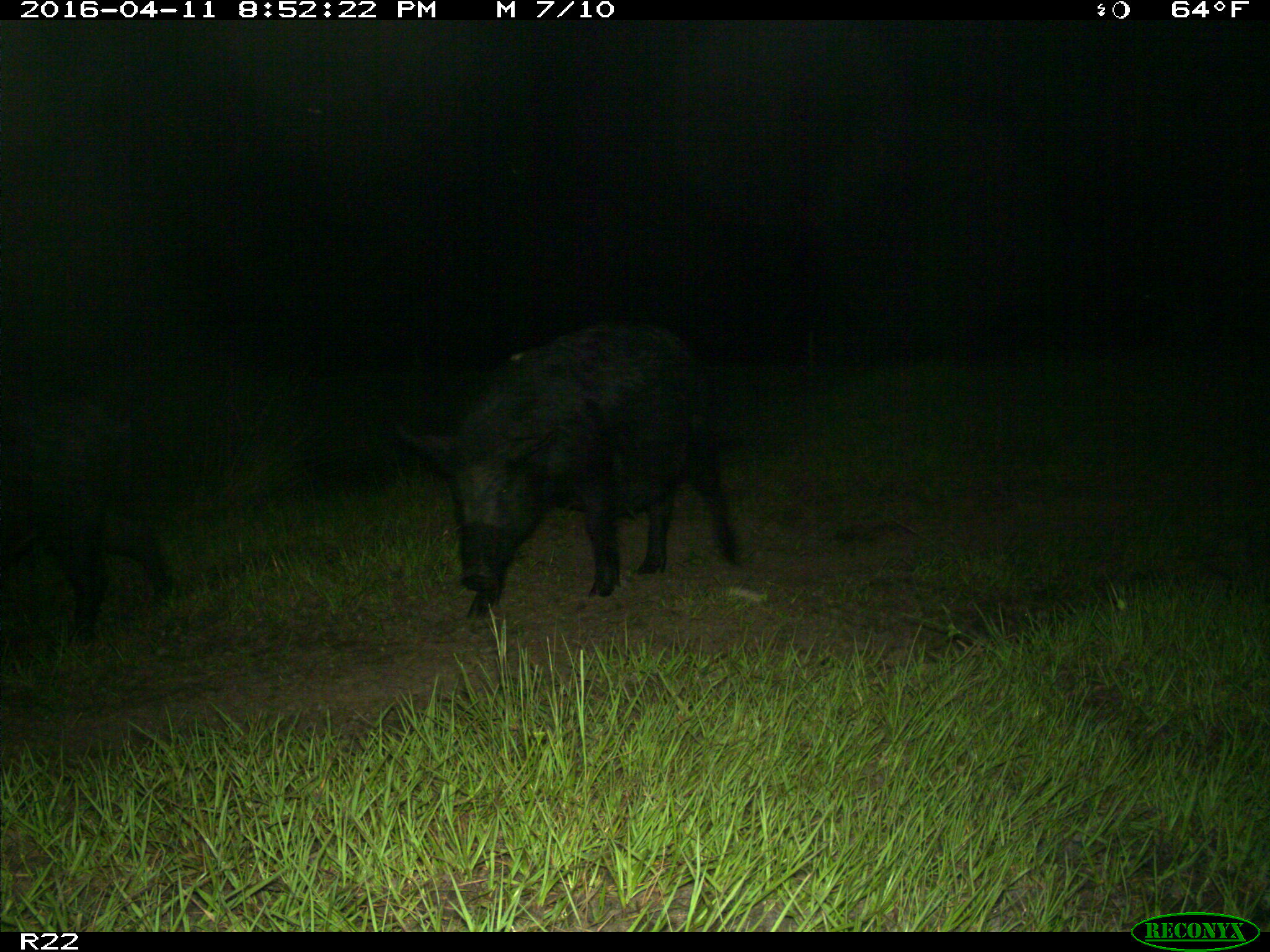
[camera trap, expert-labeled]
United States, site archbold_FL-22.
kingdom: Animalia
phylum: Chordata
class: Mammalia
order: Artiodactyla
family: Suidae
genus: Sus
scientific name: Sus scrofa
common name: wild boar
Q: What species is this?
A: Sus scrofa (wild boar).